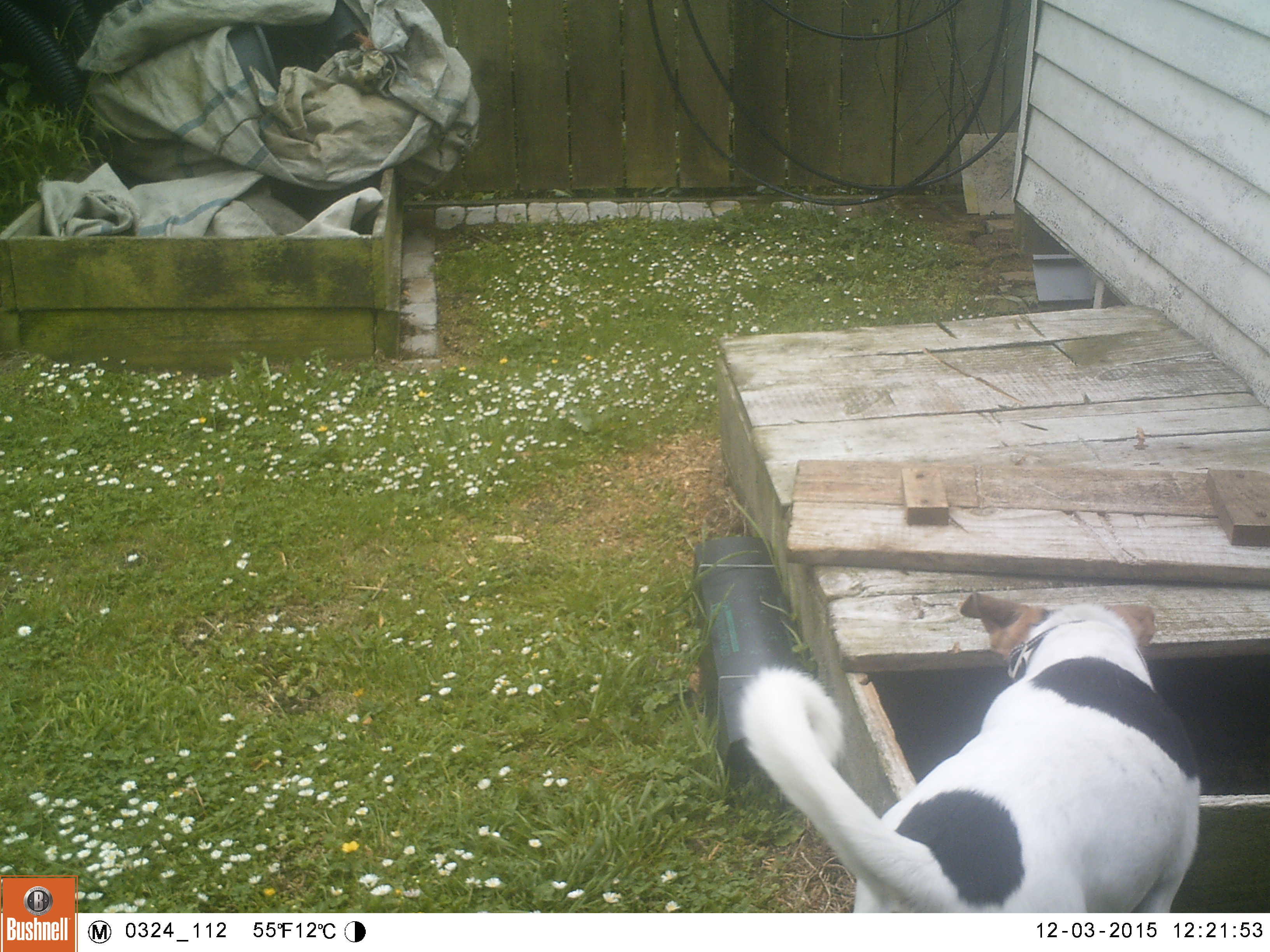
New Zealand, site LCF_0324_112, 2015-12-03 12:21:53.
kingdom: Animalia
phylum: Chordata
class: Mammalia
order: Carnivora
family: Canidae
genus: Canis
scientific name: Canis familiaris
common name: domestic dog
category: dog